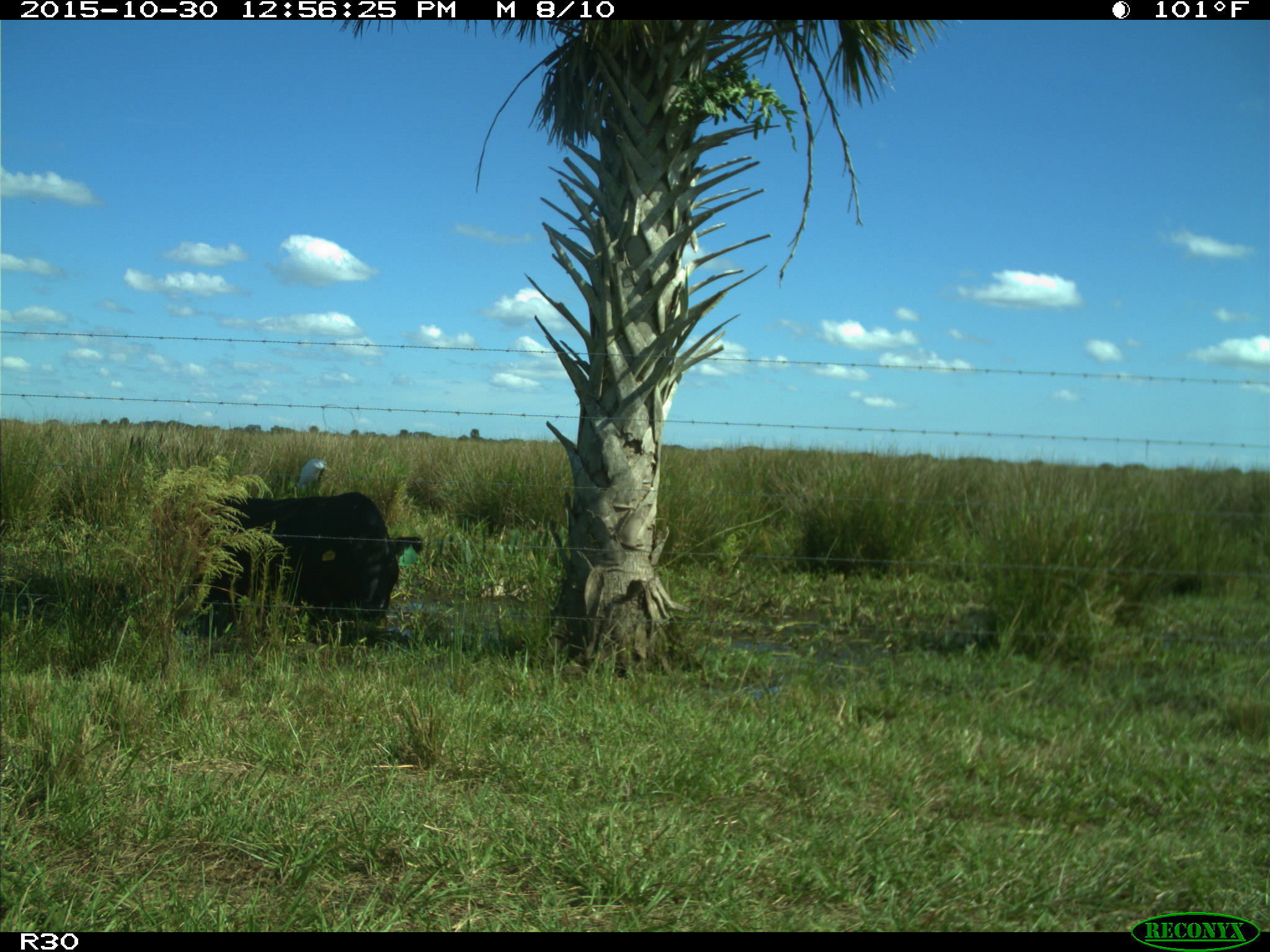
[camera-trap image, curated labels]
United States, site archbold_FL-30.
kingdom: Animalia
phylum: Chordata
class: Mammalia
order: Artiodactyla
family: Bovidae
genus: Bos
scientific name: Bos taurus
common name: domestic cow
Bos taurus (domestic cow).